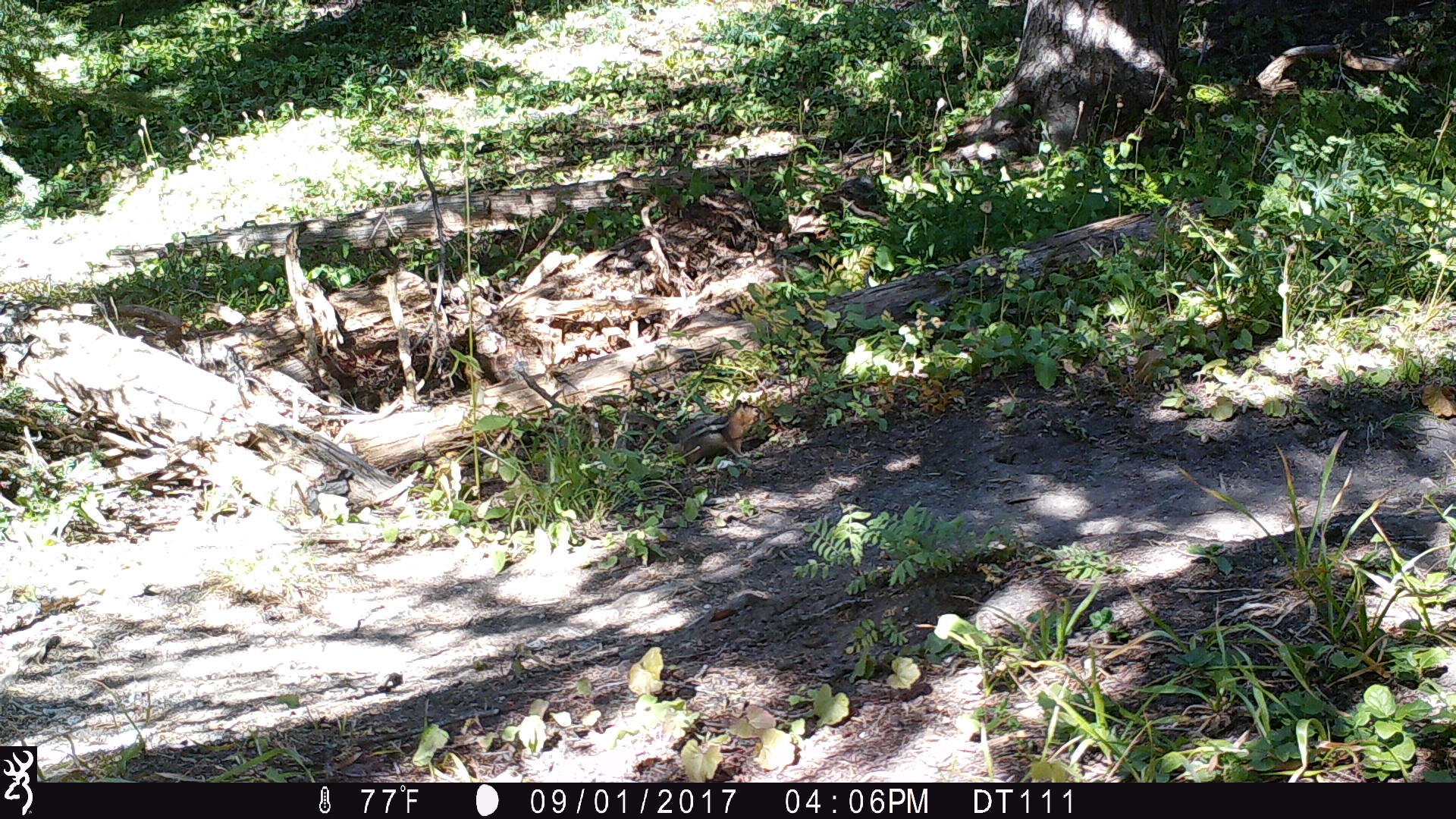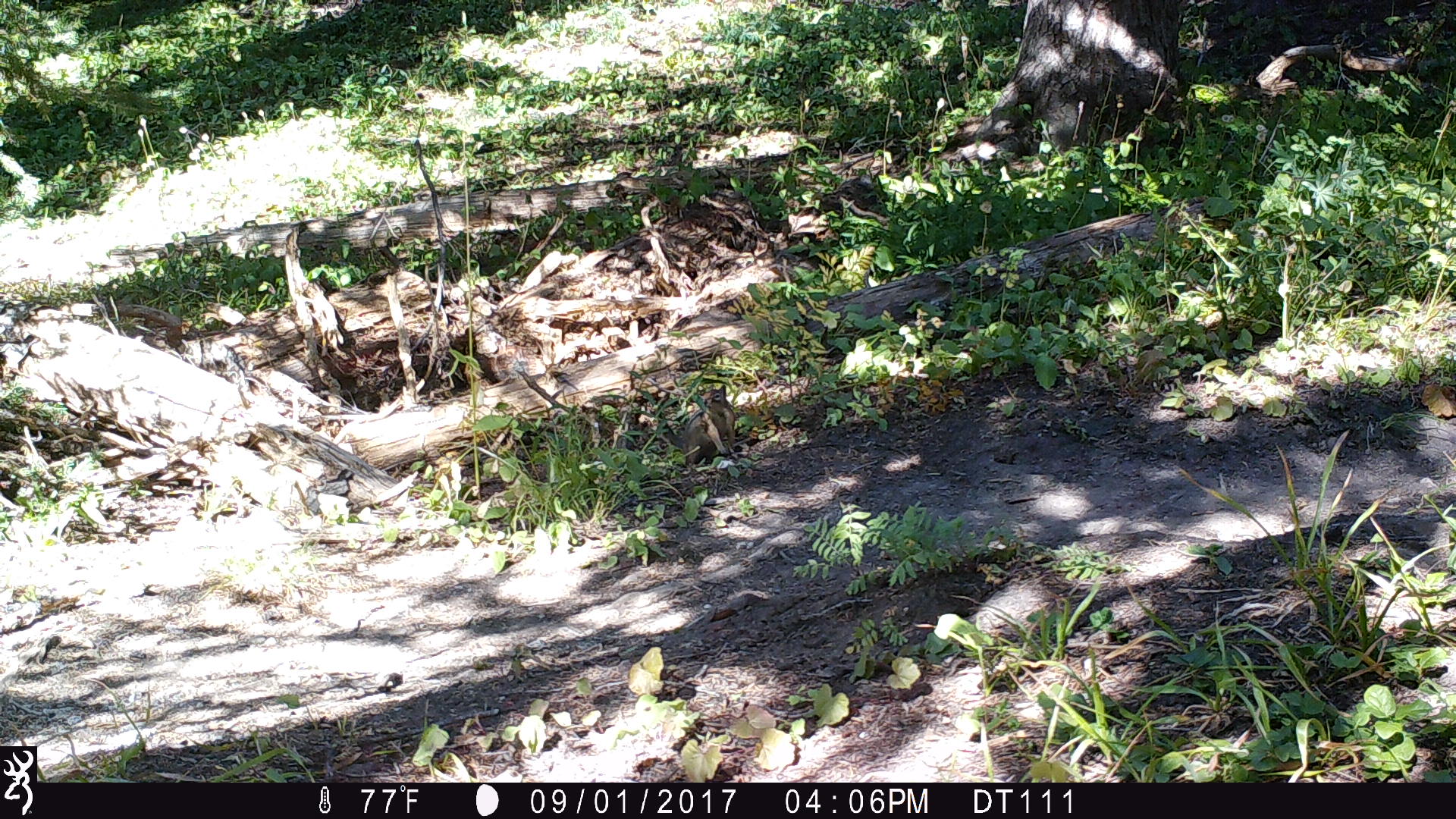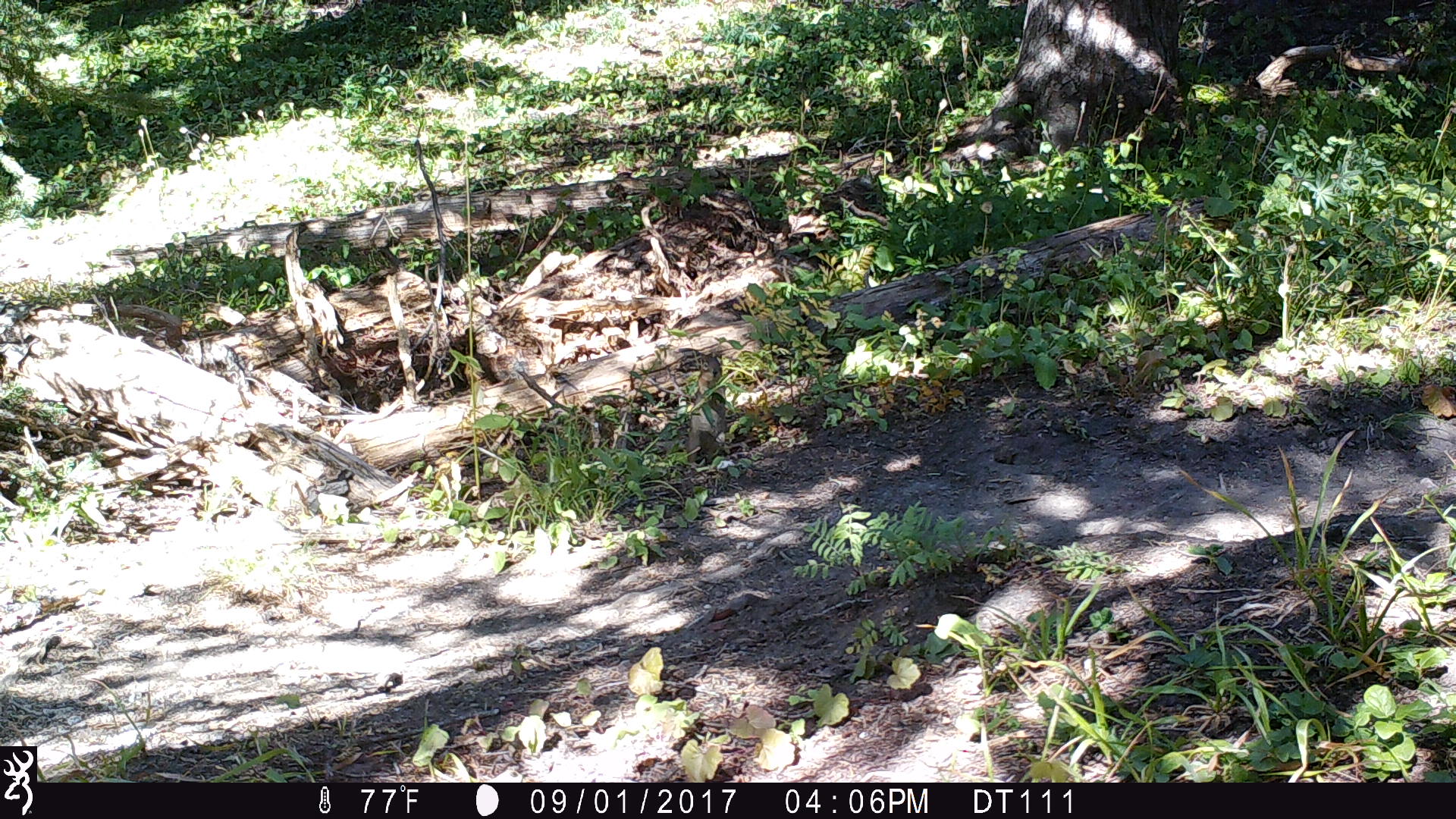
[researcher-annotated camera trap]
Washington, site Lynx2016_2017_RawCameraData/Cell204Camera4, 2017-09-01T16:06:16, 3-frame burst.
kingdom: Animalia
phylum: Chordata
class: Mammalia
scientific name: Mammalia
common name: small mammal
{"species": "small mammal (Mammalia)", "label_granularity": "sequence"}